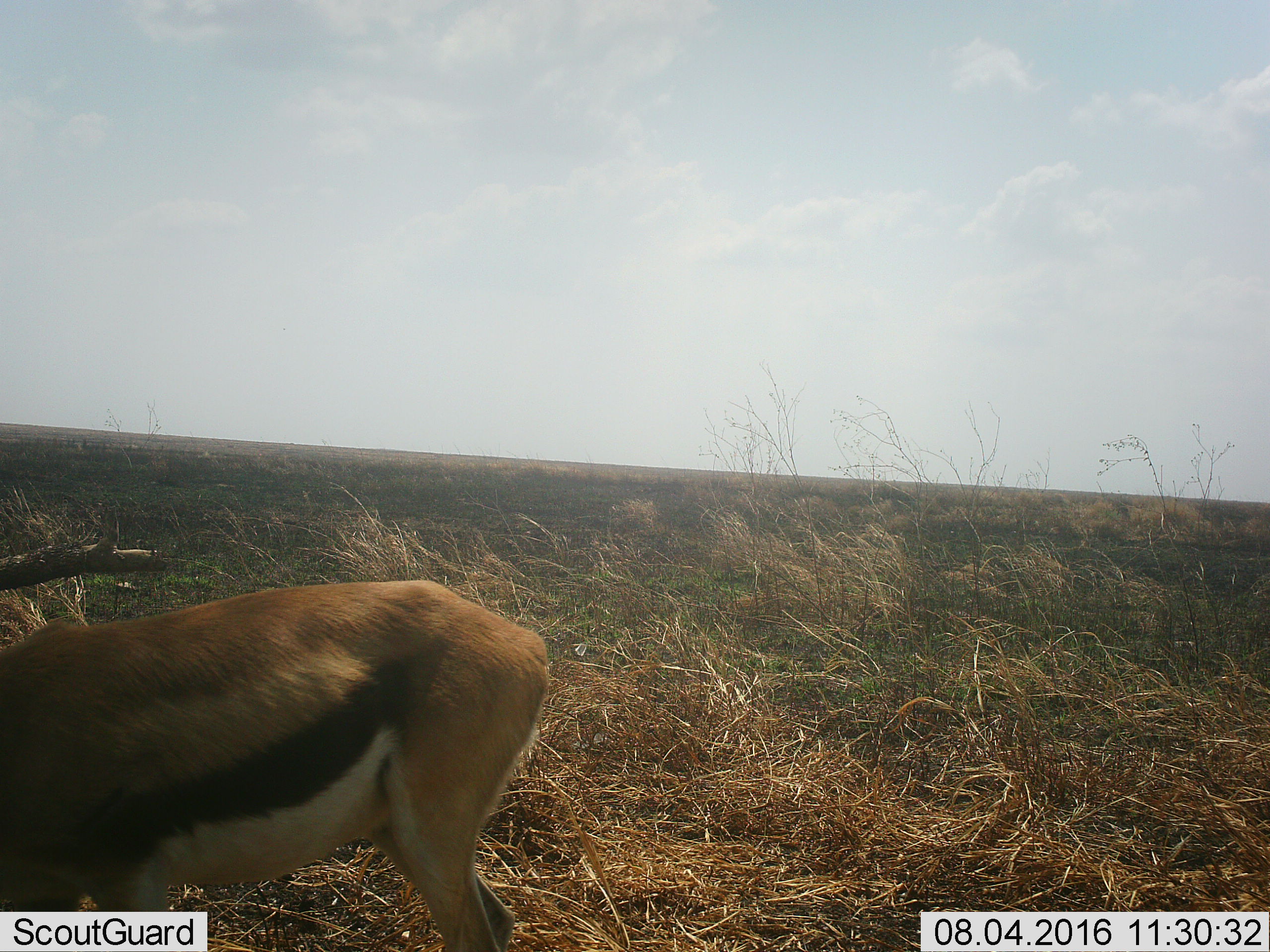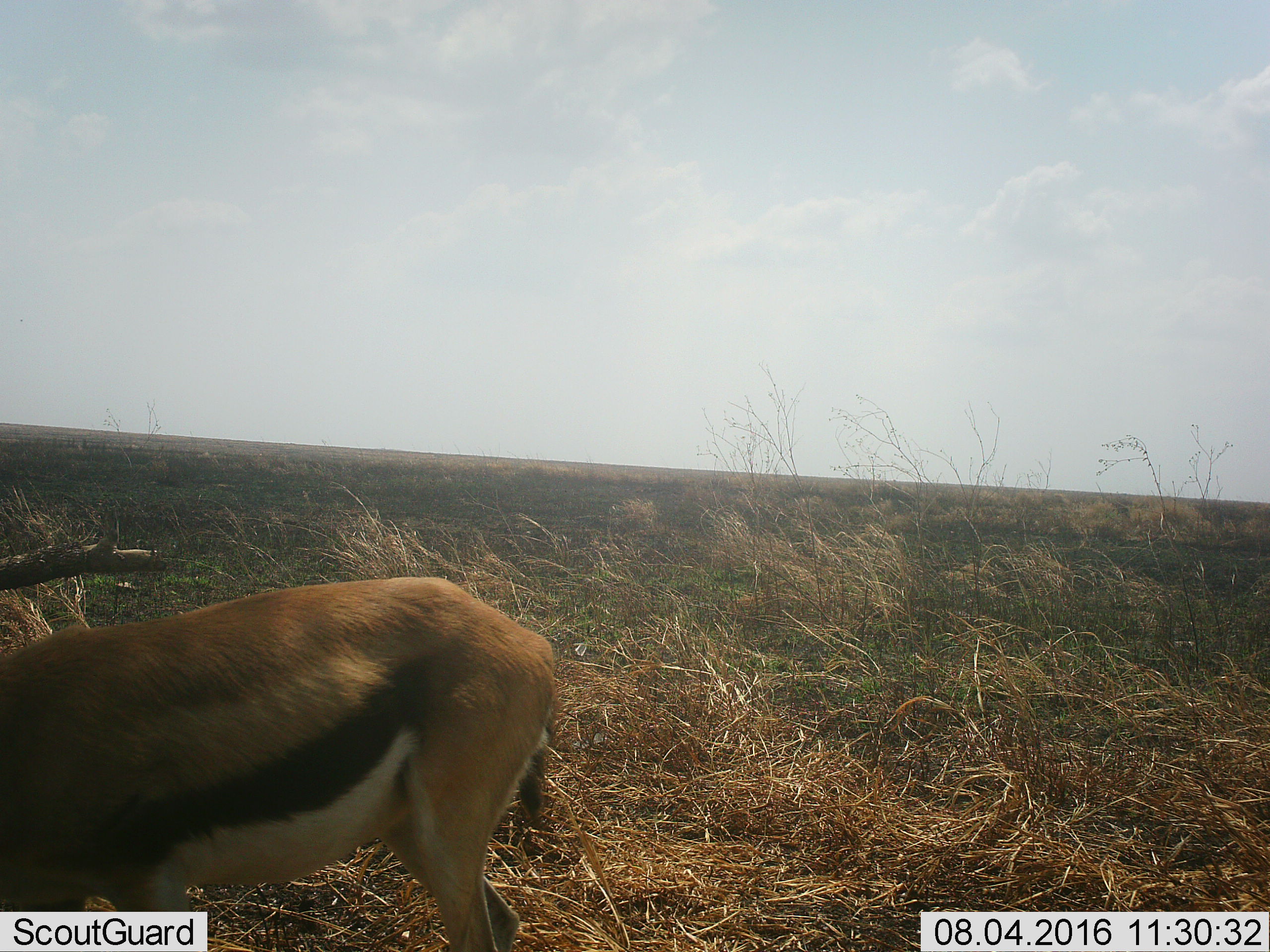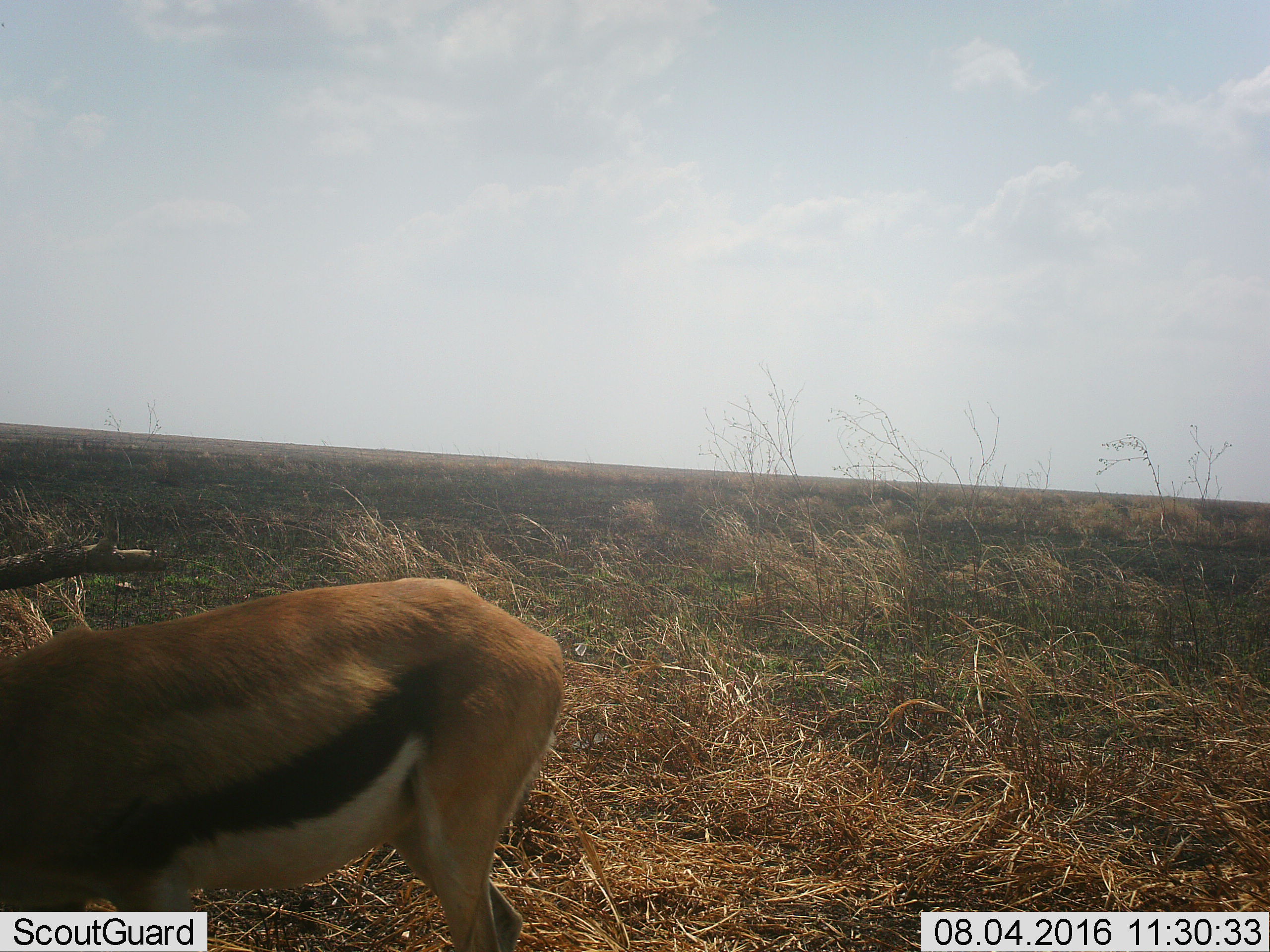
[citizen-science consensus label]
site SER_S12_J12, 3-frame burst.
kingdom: Animalia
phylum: Chordata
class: Mammalia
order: Artiodactyla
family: Bovidae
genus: Eudorcas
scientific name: Eudorcas thomsonii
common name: thomson's gazelle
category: gazellethomsons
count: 1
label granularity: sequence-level